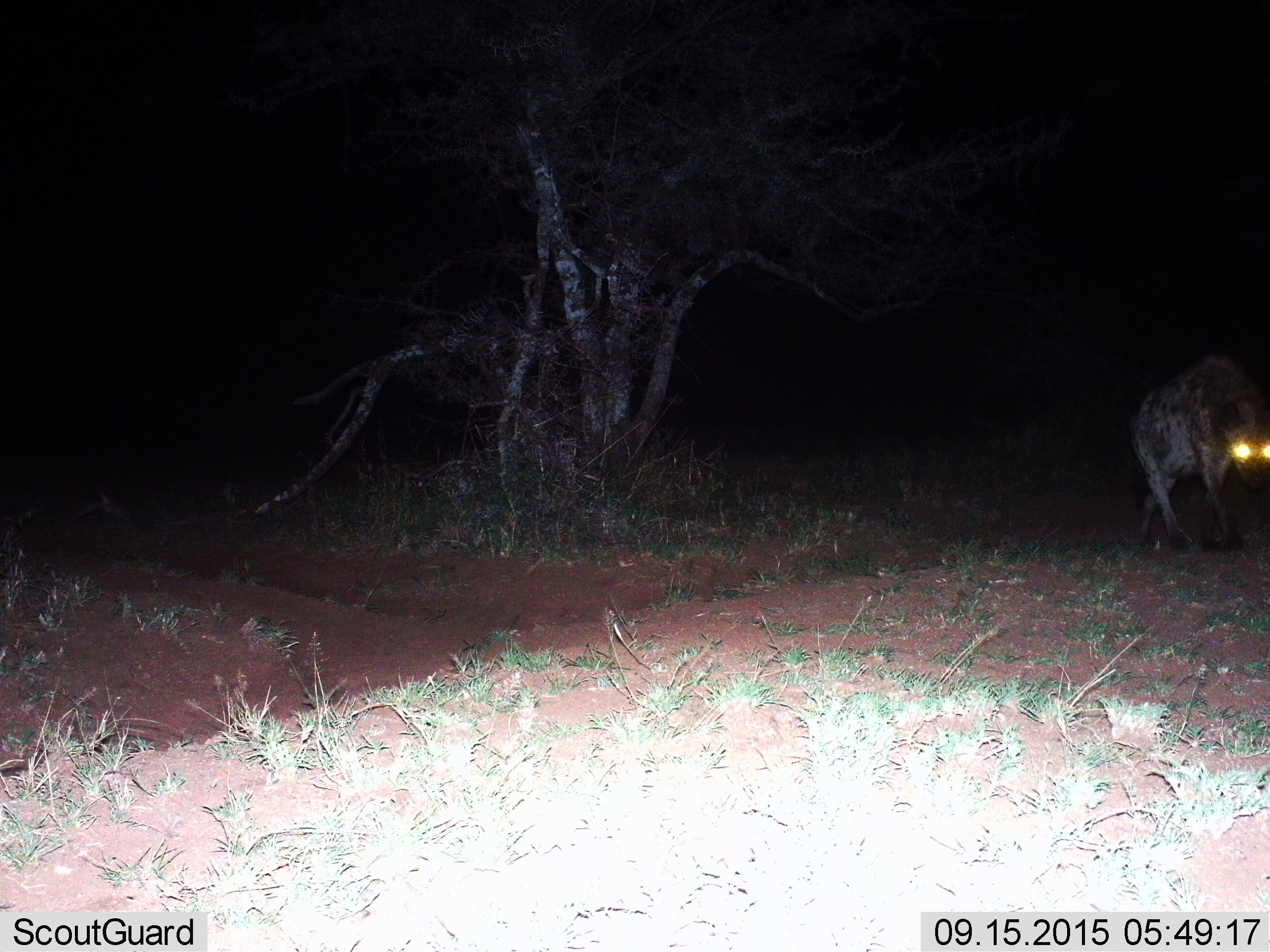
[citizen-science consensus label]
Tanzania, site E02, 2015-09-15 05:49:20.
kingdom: Animalia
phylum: Chordata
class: Mammalia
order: Carnivora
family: Hyaenidae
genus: Crocuta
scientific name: Crocuta crocuta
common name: spotted hyena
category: hyenaspotted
Hyenaspotted (spotted hyena) (Crocuta crocuta), count 1. Behavior (volunteer vote fractions): standing 11%, resting 0%, moving 94%, interacting 0%. Young present (vote fraction): 6%. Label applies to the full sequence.